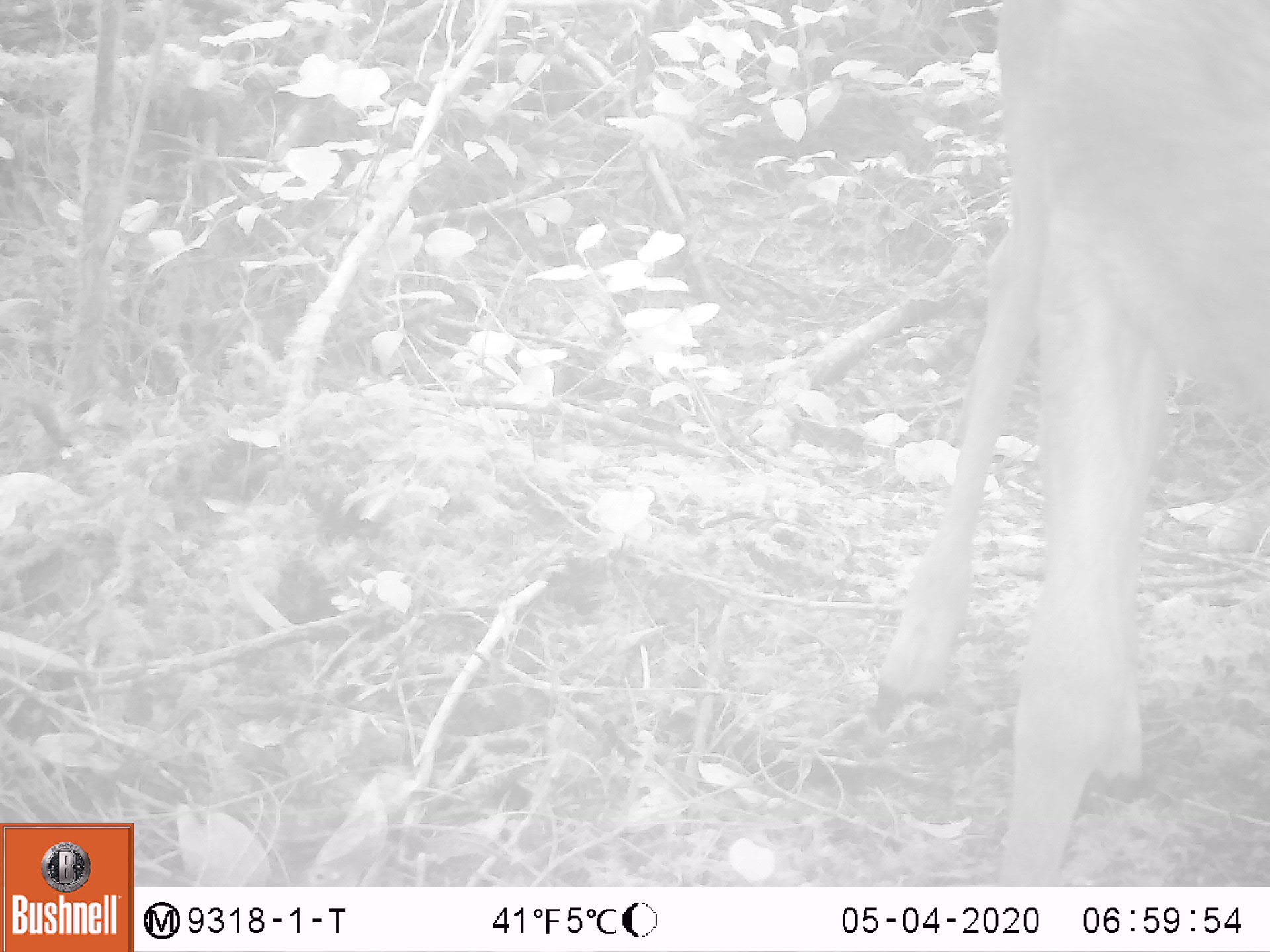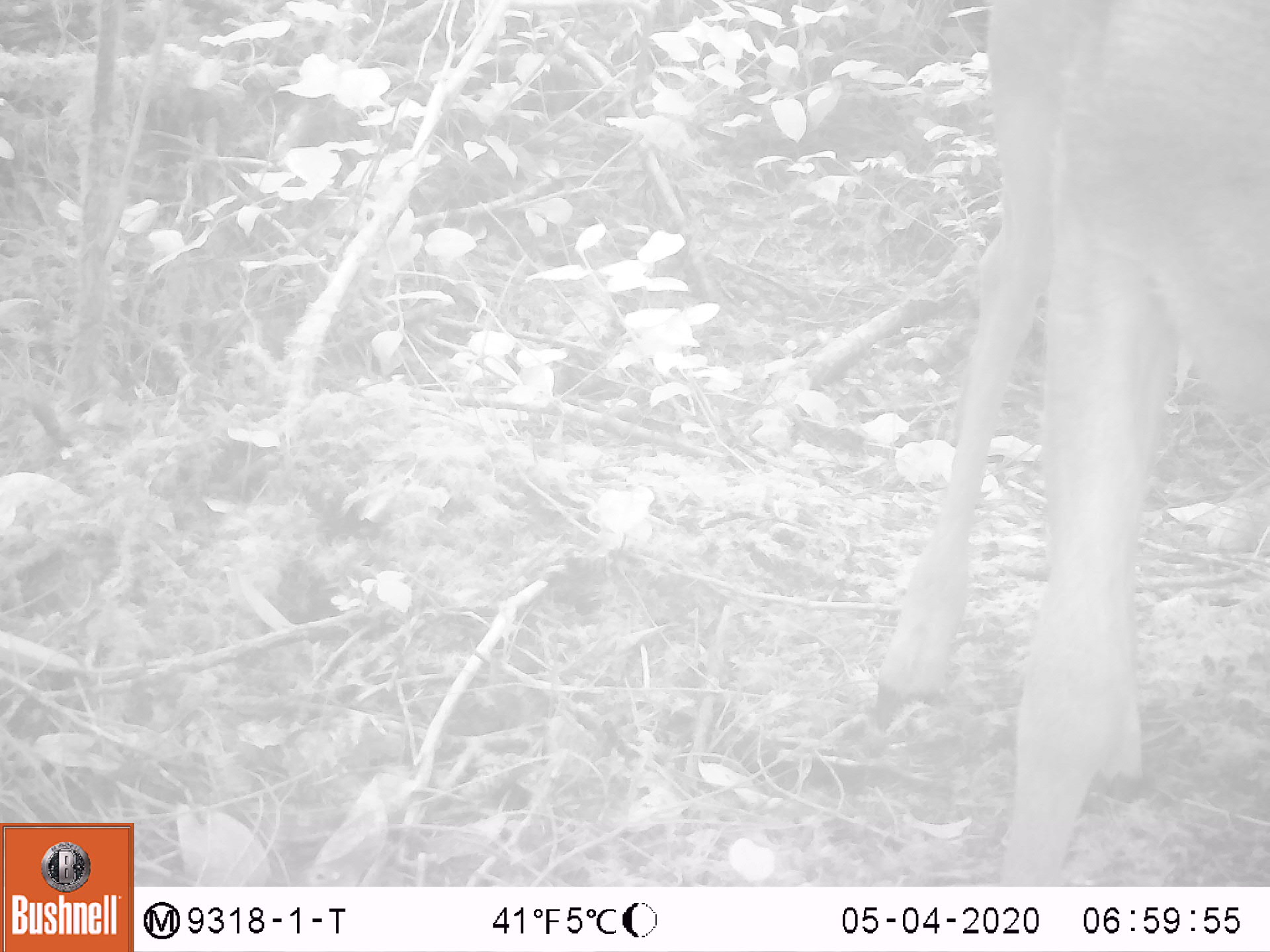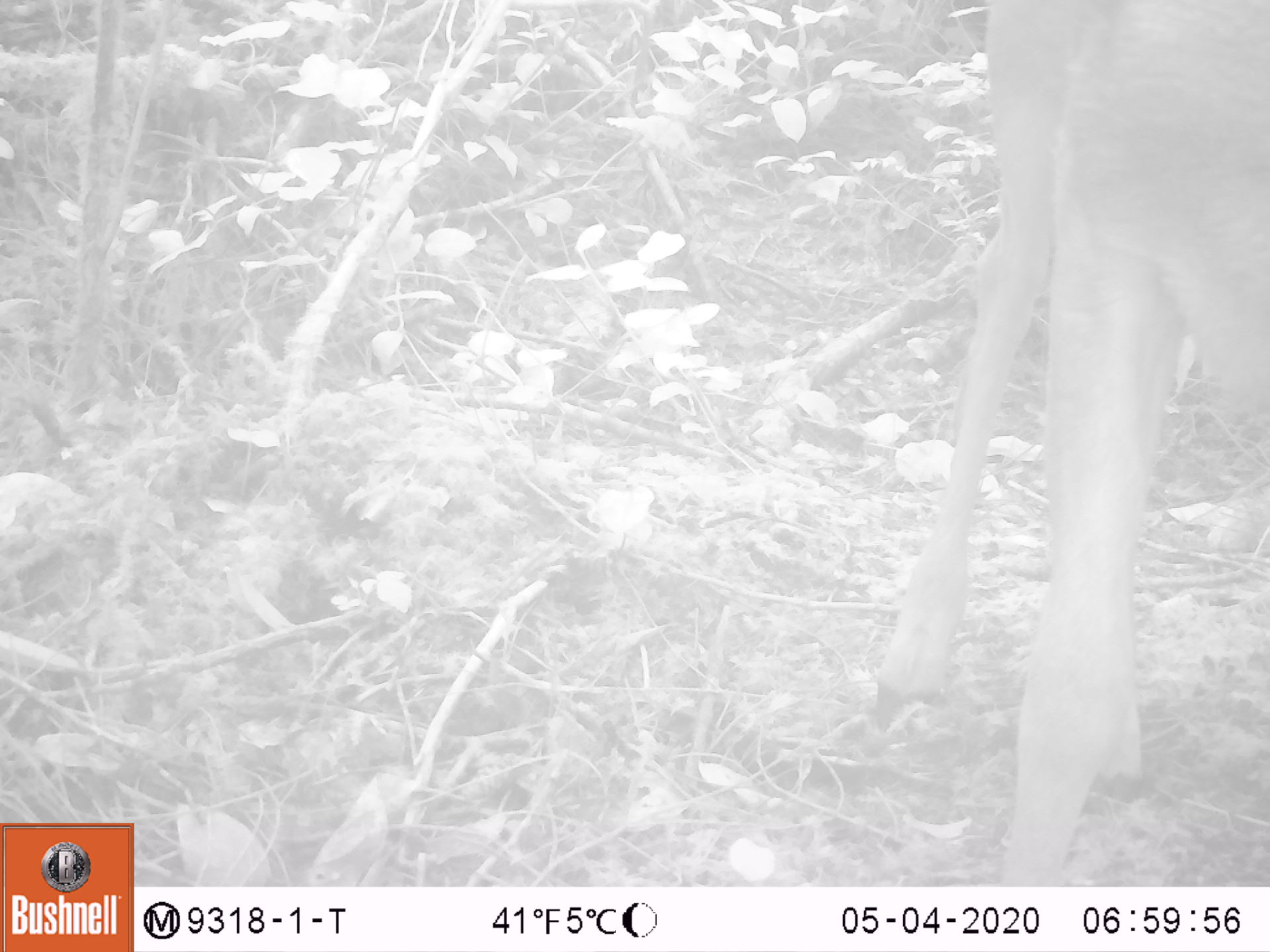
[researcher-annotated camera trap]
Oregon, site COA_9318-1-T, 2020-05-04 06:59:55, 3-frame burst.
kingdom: Animalia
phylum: Chordata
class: Mammalia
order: Artiodactyla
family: Cervidae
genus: Odocoileus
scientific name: Odocoileus hemionus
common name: black-tailed deer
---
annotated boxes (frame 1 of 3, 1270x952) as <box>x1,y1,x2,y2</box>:
black-tailed deer: <box>871,3,1266,878</box>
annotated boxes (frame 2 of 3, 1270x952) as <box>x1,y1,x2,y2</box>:
black-tailed deer: <box>856,0,1266,867</box>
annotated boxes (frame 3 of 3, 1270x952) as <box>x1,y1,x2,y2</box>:
black-tailed deer: <box>860,0,1266,869</box>